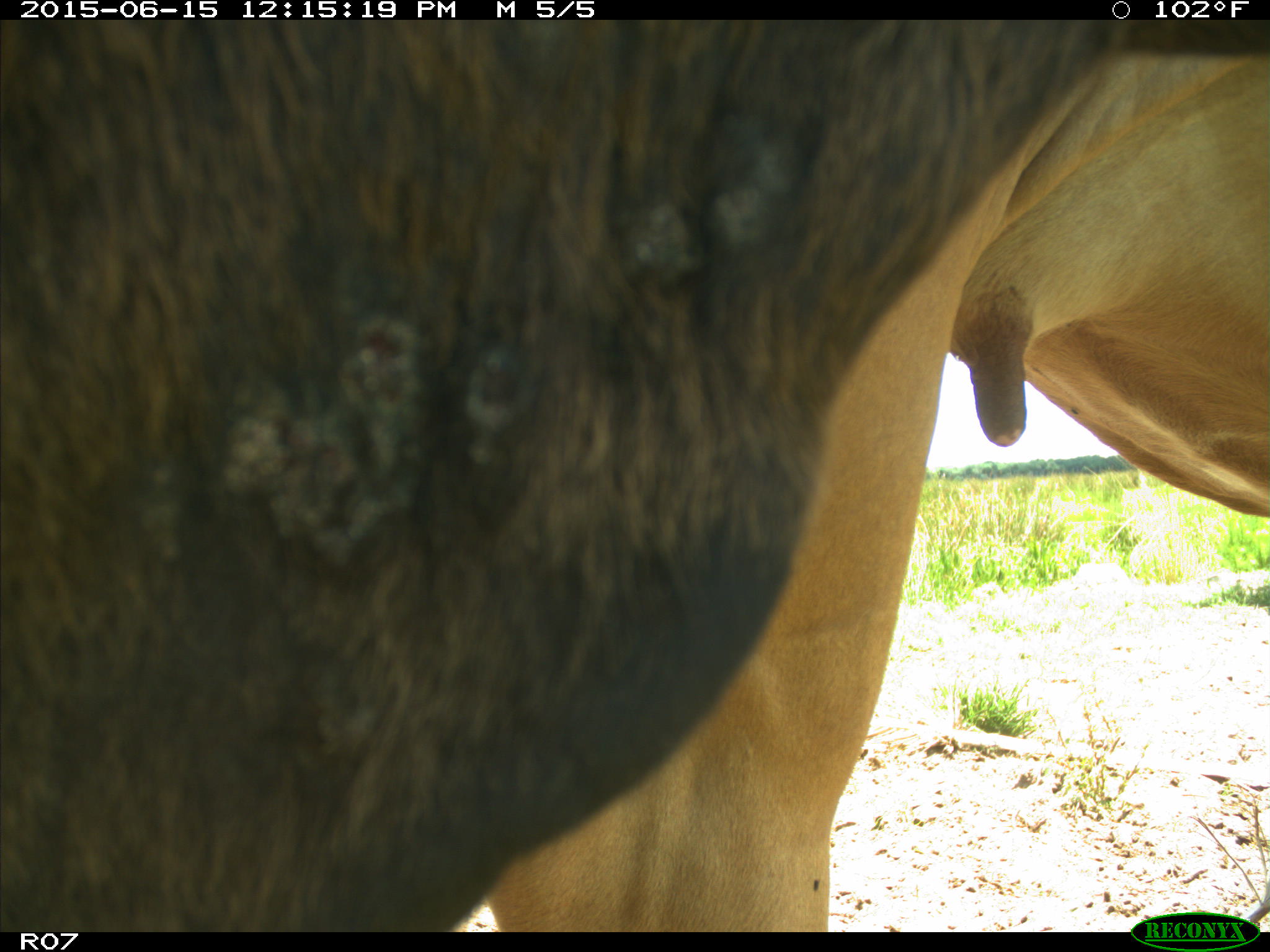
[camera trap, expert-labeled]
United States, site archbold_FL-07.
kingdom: Animalia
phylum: Chordata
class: Mammalia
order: Artiodactyla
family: Bovidae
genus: Bos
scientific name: Bos taurus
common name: domestic cow